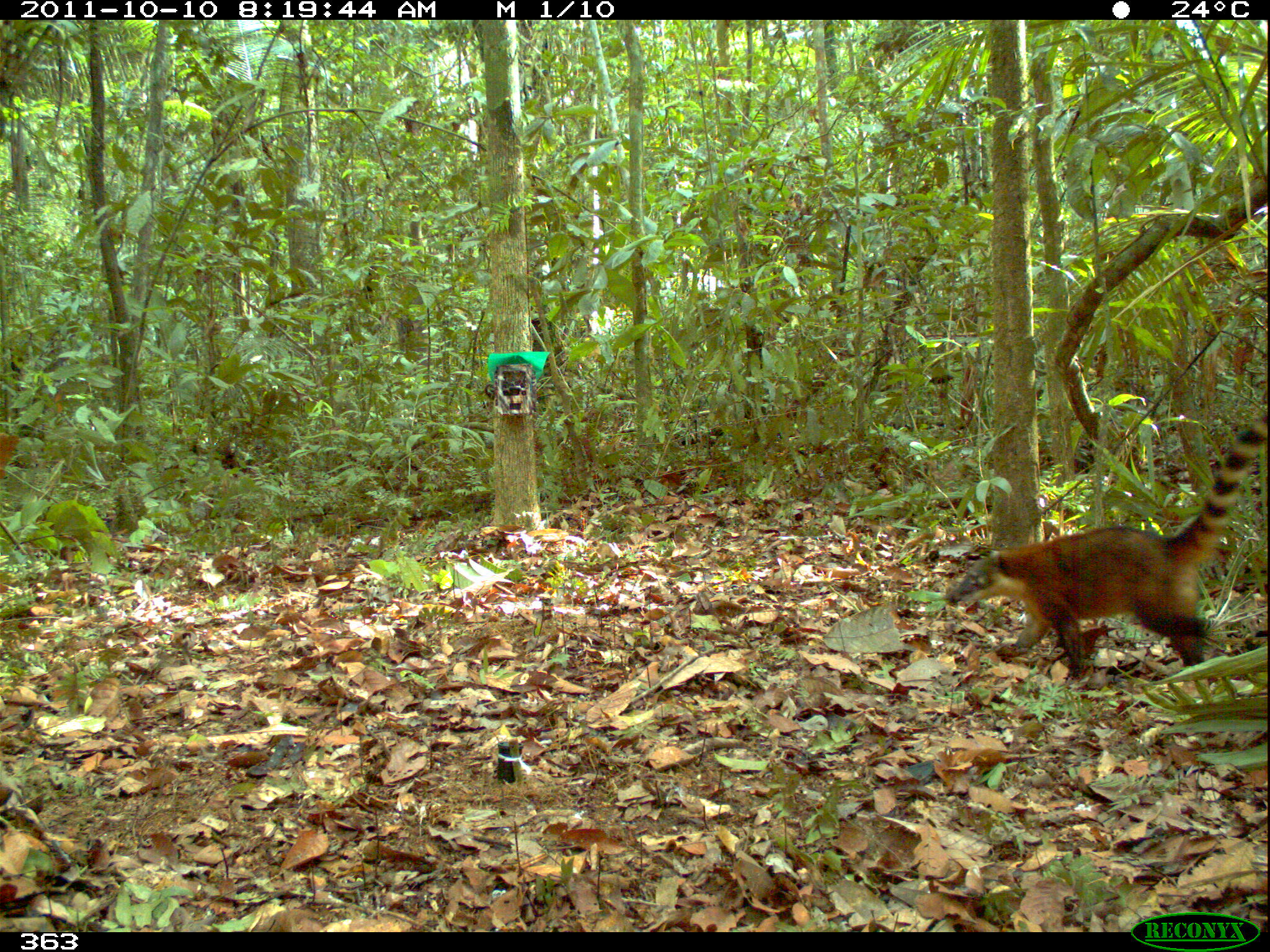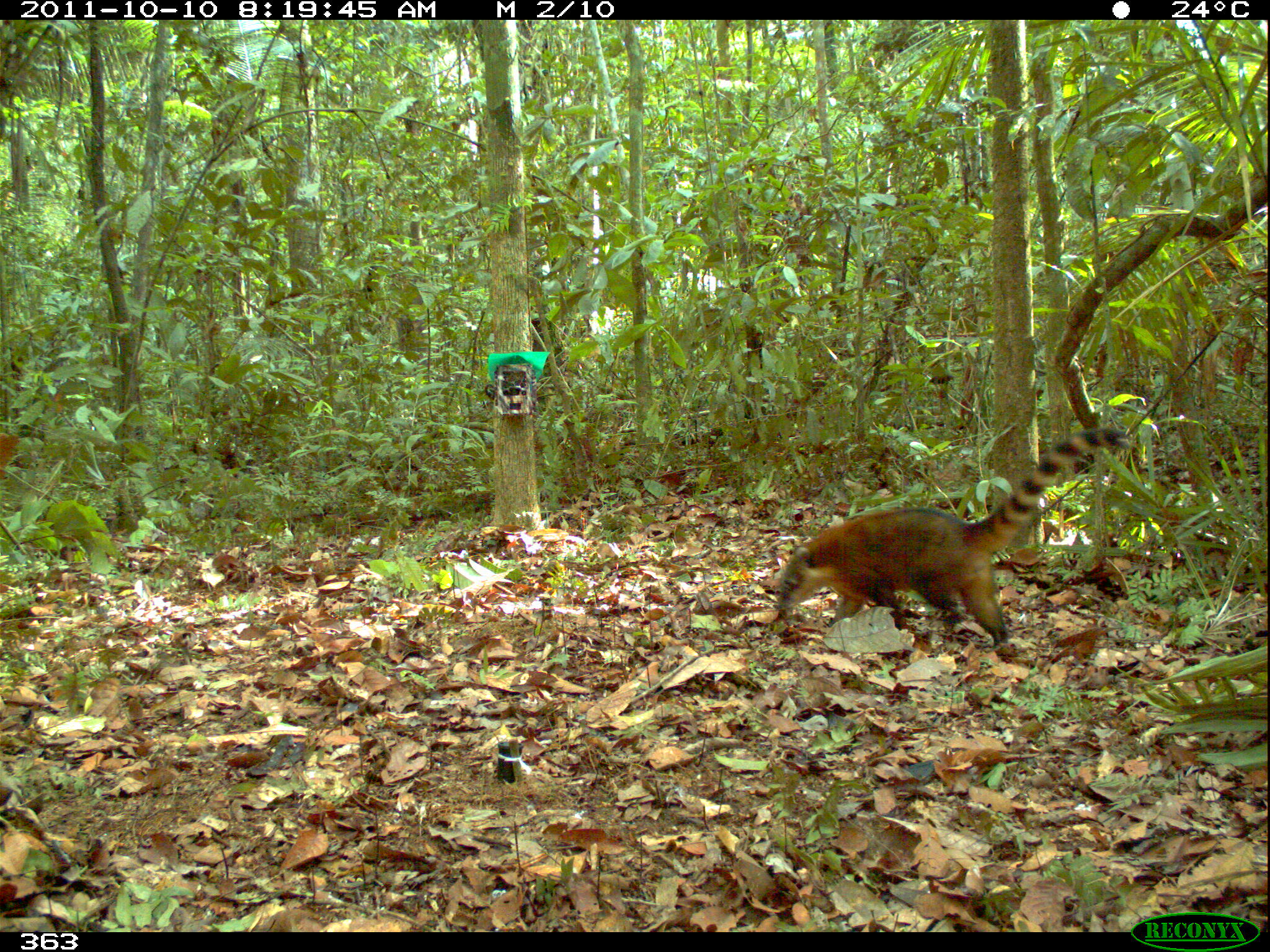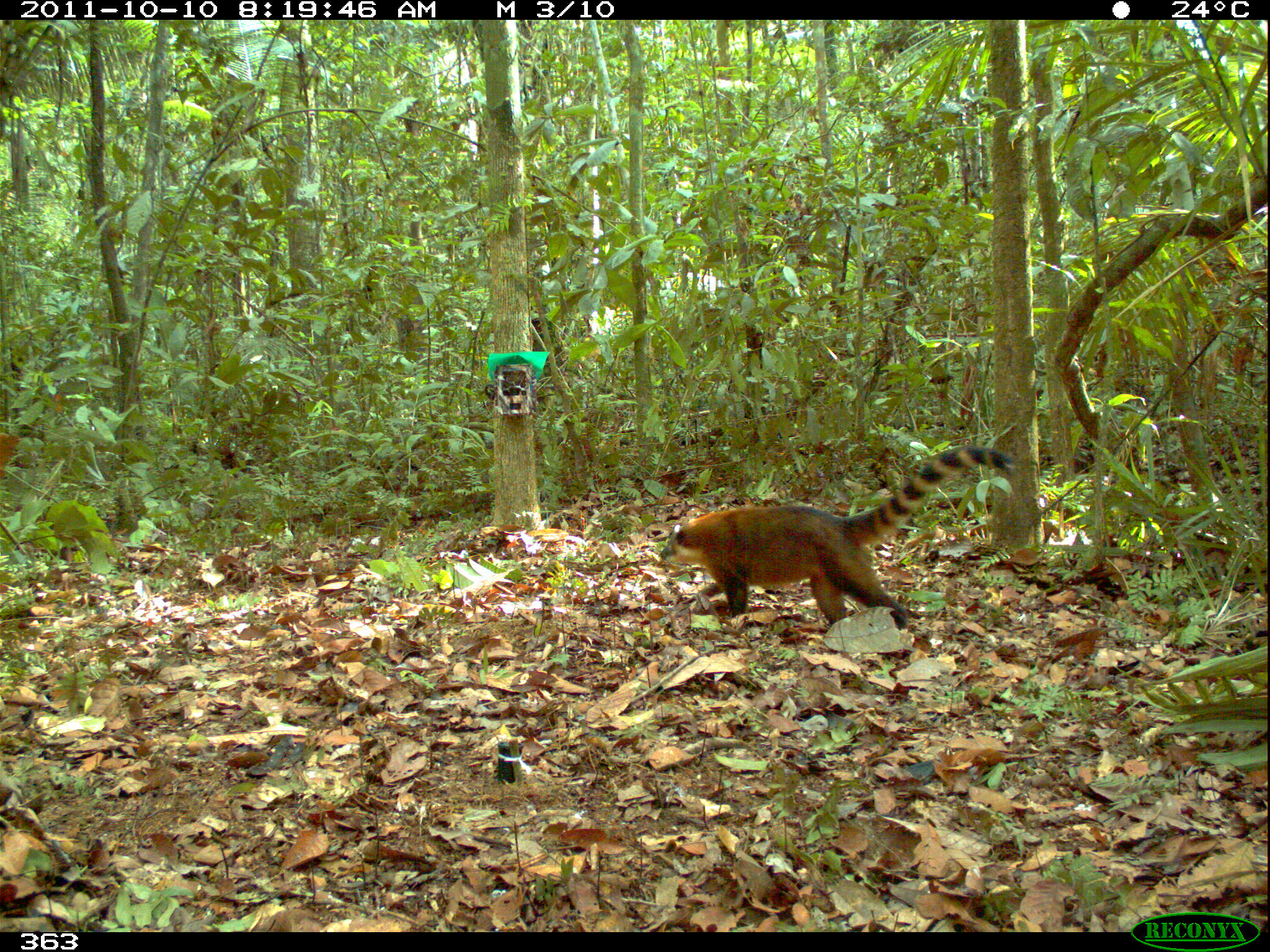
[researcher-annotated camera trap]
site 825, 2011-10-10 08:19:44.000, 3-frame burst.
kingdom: Animalia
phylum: Chordata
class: Mammalia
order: Carnivora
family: Procyonidae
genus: Nasua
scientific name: Nasua nasua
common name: south american coati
Nasua nasua (south american coati).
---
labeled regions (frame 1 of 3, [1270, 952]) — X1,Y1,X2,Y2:
nasua nasua: 941,412,1270,689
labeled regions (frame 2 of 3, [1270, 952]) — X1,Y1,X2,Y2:
nasua nasua: 774,427,1132,655